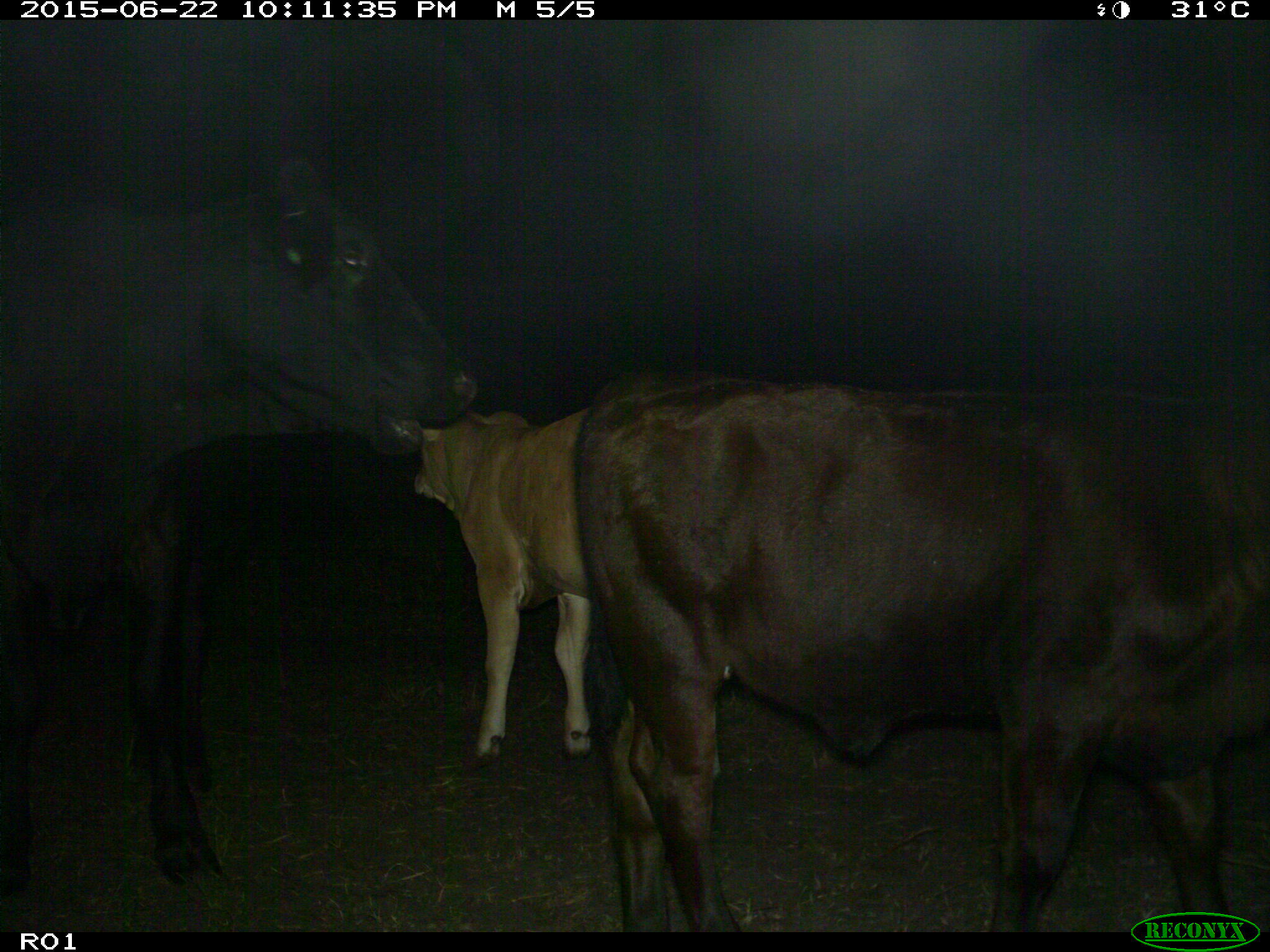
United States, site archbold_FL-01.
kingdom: Animalia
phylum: Chordata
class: Mammalia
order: Artiodactyla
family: Bovidae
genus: Bos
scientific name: Bos taurus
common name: domestic cow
Bos taurus (domestic cow).